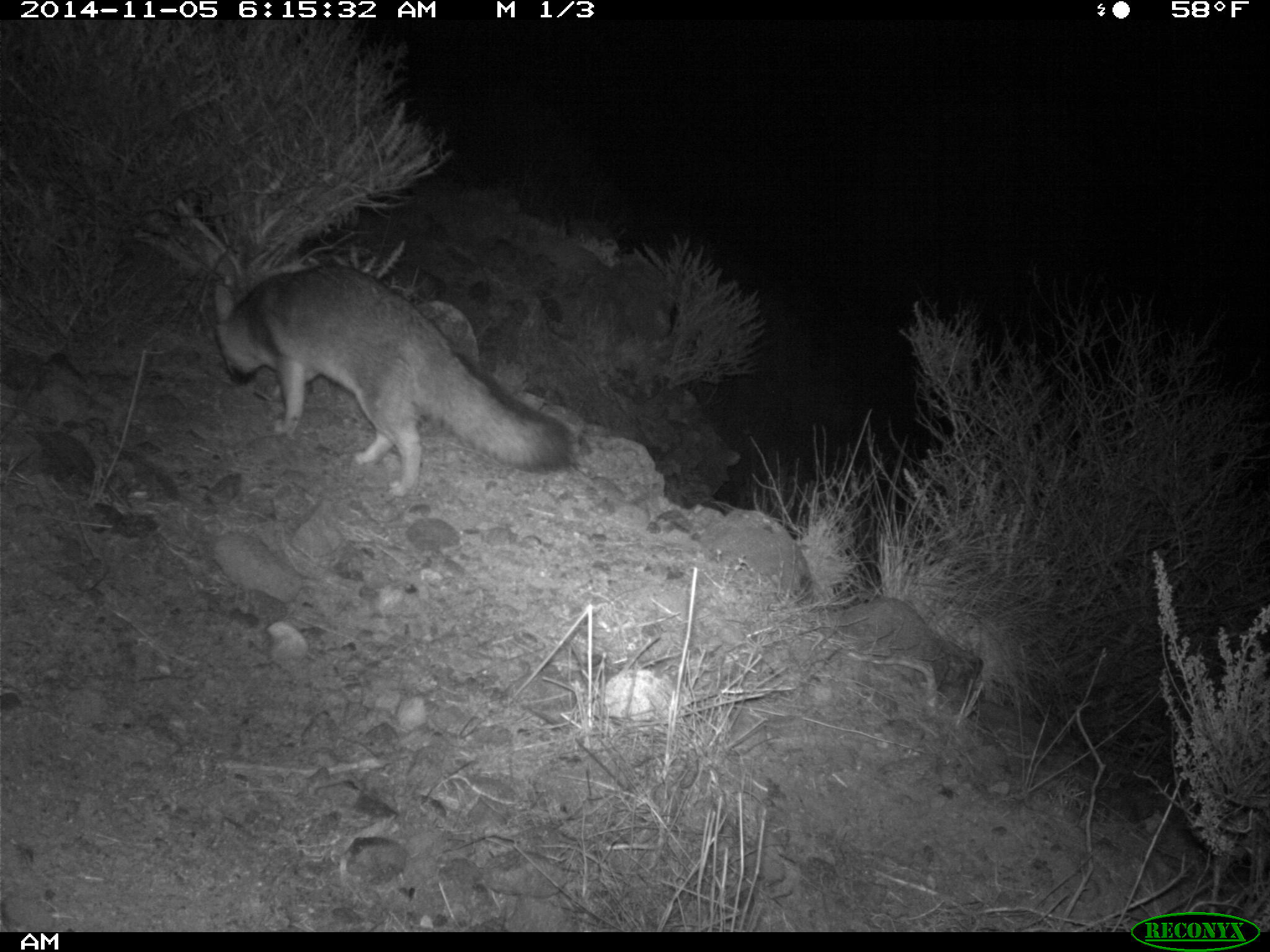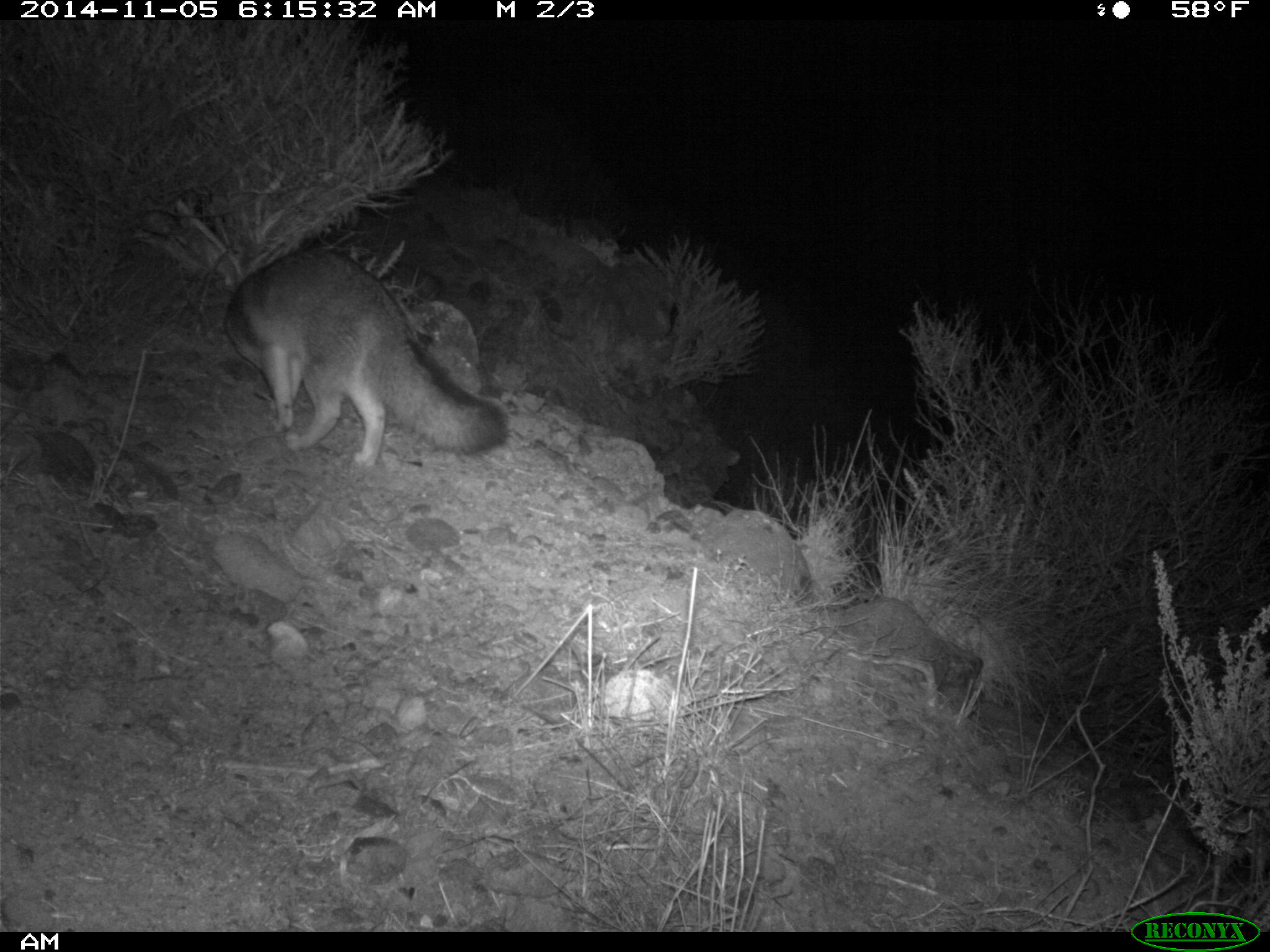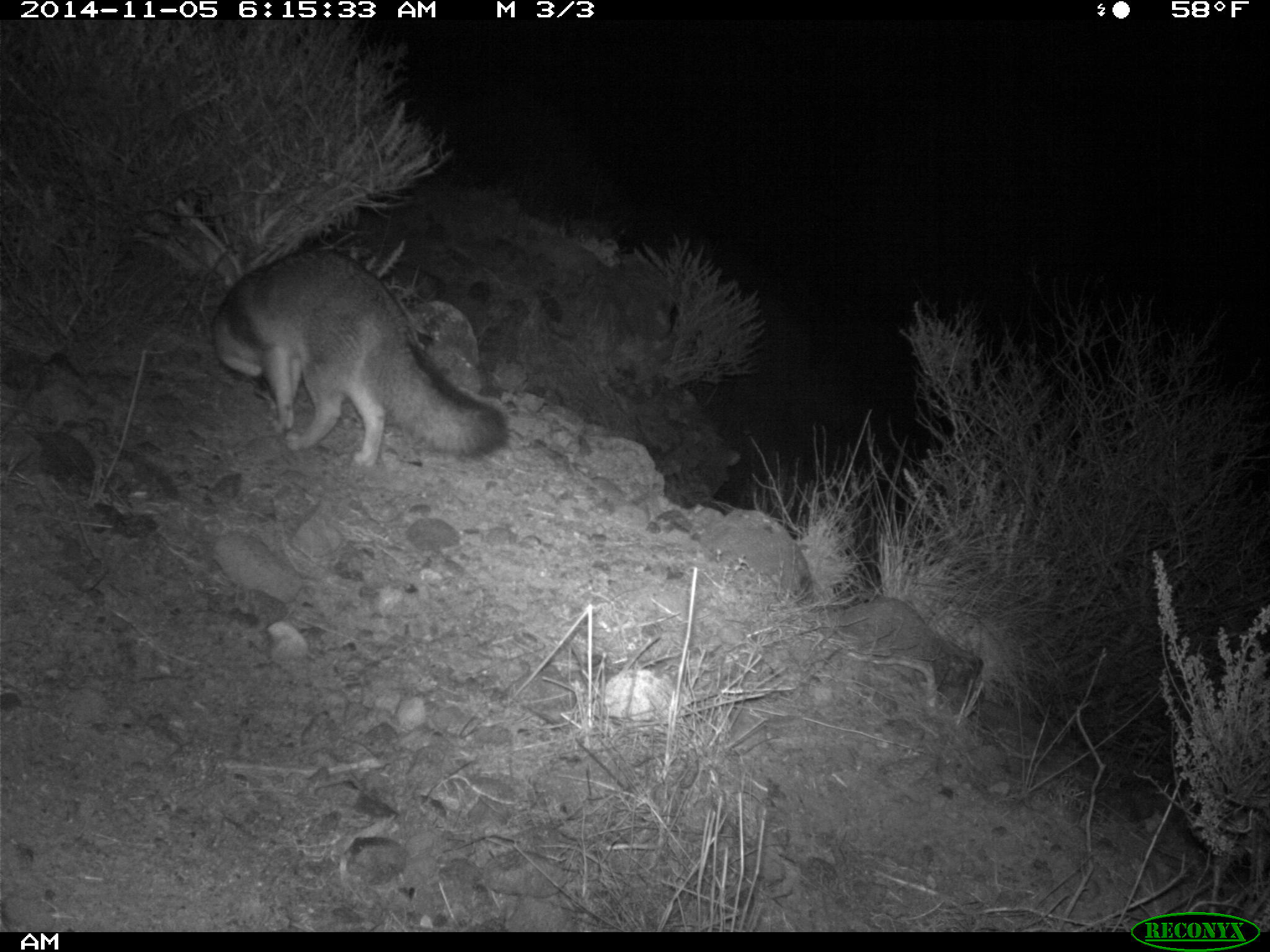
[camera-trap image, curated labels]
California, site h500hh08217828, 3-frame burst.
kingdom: Animalia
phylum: Chordata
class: Mammalia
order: Carnivora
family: Canidae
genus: Urocyon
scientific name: Urocyon littoralis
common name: island fox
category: fox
Fox (island fox) (Urocyon littoralis).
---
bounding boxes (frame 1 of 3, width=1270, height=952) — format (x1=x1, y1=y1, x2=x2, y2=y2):
fox: (x1=213, y1=265, x2=578, y2=496)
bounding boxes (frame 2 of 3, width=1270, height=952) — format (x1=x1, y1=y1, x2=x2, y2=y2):
fox: (x1=225, y1=249, x2=508, y2=467)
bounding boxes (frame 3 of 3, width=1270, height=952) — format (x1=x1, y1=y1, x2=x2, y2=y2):
fox: (x1=211, y1=248, x2=509, y2=469)